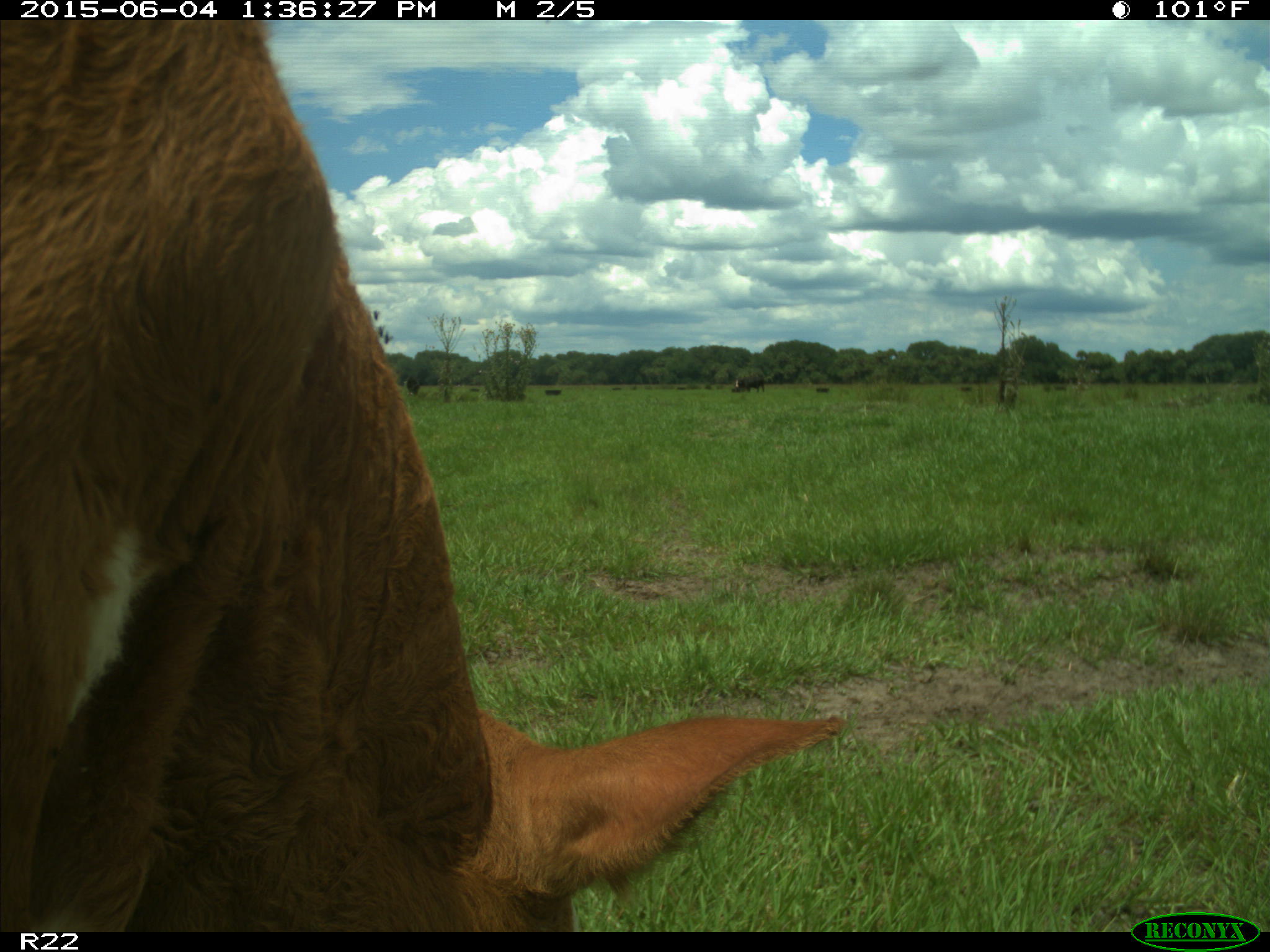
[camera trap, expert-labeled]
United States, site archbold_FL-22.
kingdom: Animalia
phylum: Chordata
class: Mammalia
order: Artiodactyla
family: Bovidae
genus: Bos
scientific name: Bos taurus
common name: domestic cow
Bos taurus (domestic cow).